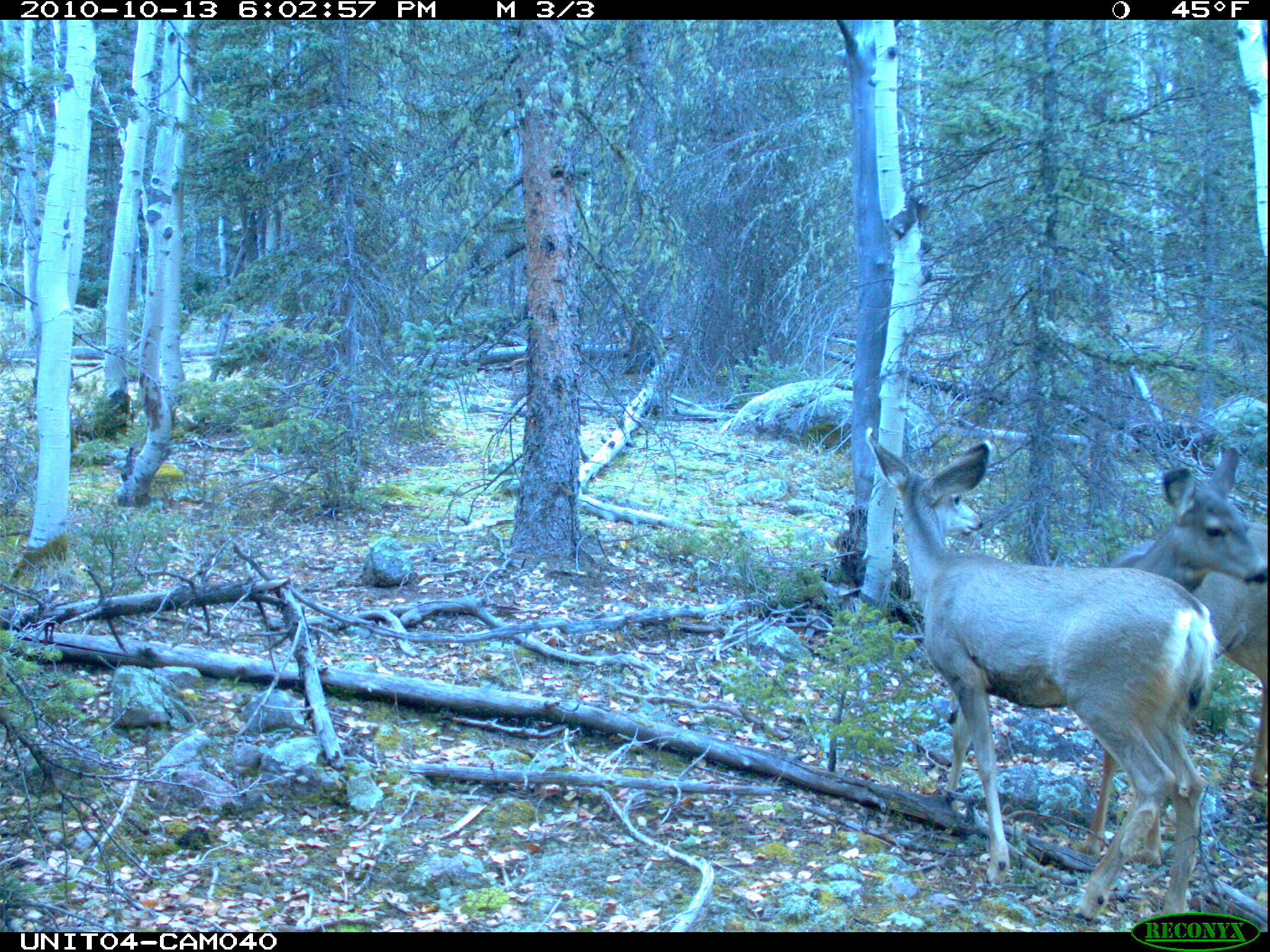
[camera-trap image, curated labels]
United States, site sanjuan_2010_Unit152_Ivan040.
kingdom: Animalia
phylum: Chordata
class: Mammalia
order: Artiodactyla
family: Cervidae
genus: Odocoileus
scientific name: Odocoileus hemionus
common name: mule deer